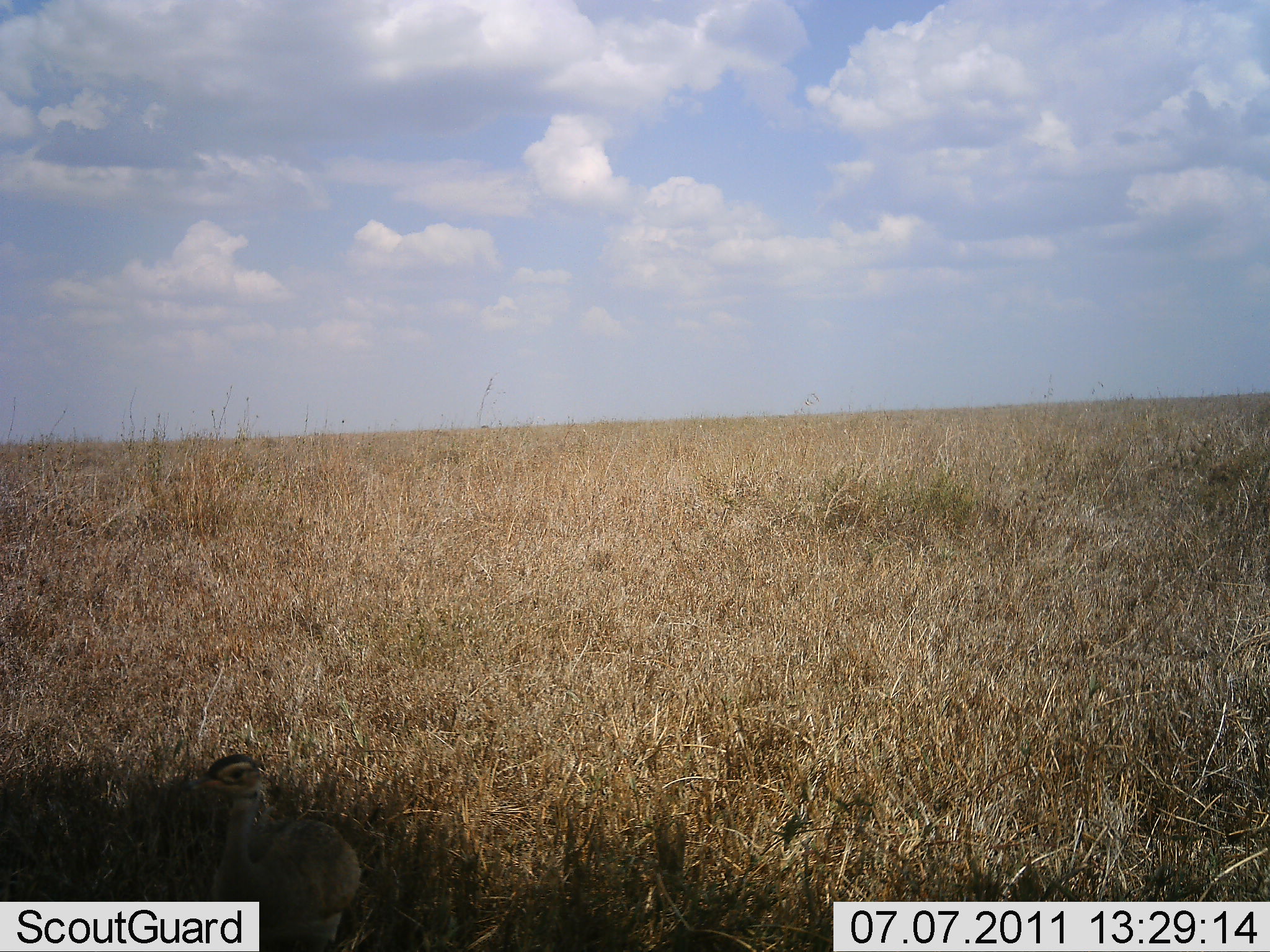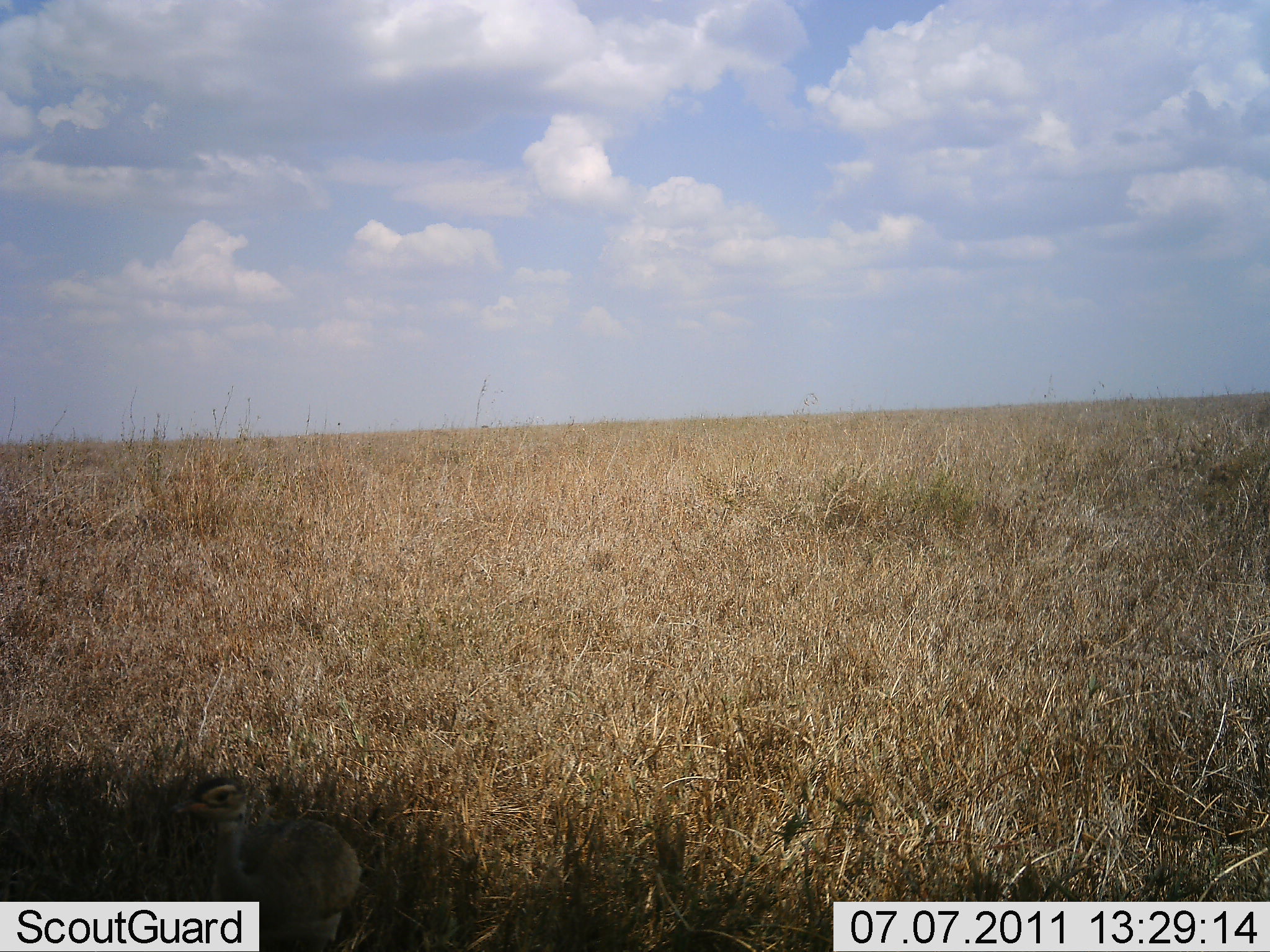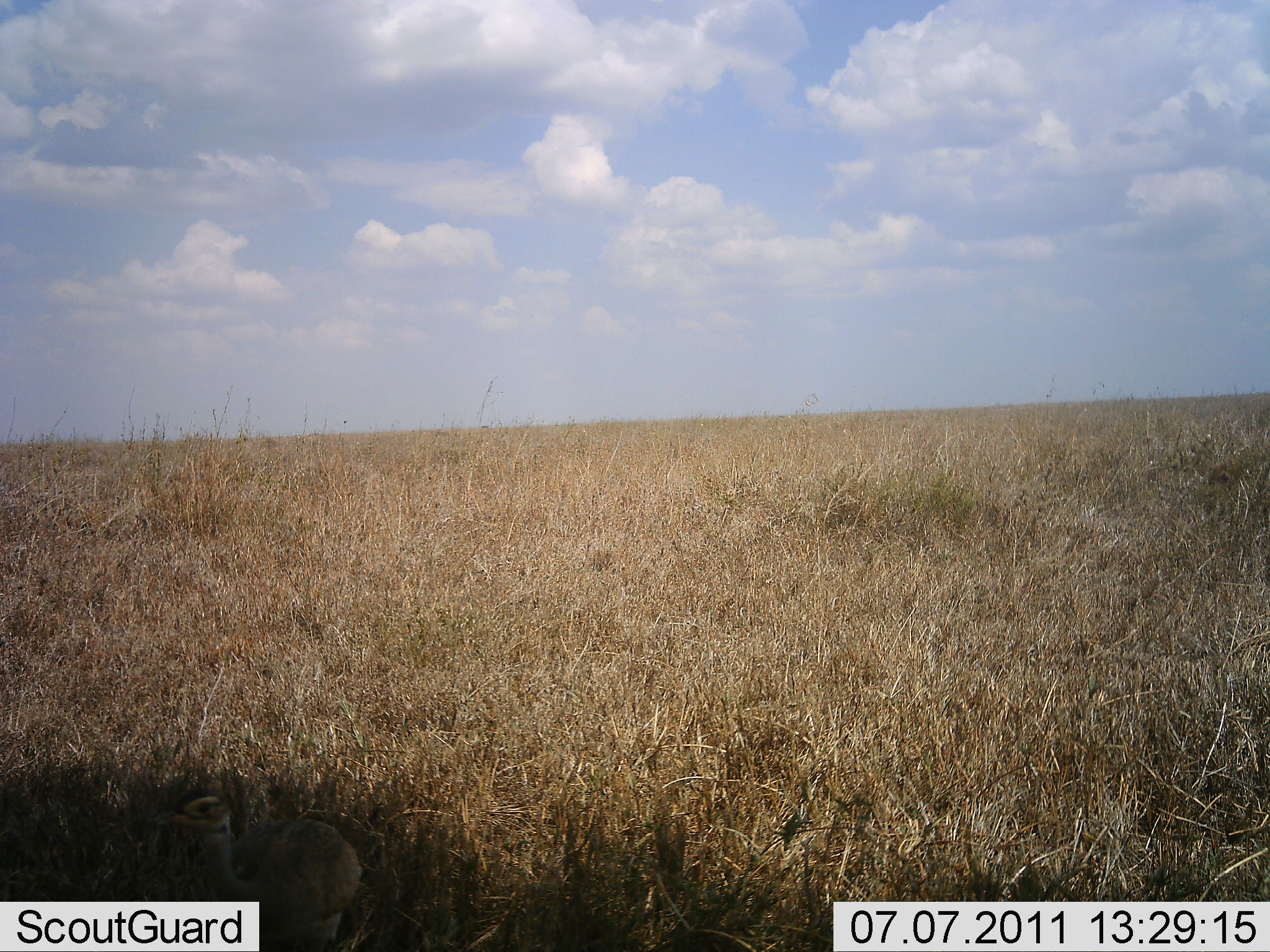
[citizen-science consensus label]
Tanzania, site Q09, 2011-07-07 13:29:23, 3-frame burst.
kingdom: Animalia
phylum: Chordata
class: Aves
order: Otidiformes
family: Otididae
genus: Ardeotis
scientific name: Ardeotis kori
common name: kori bustard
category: koribustard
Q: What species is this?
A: Koribustard (kori bustard) (Ardeotis kori).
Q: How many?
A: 1.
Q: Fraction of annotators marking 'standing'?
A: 75%.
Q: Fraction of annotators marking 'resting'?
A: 25%.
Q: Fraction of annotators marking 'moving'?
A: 0%.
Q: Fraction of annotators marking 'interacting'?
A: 25%.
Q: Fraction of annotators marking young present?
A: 25%.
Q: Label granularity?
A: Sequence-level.